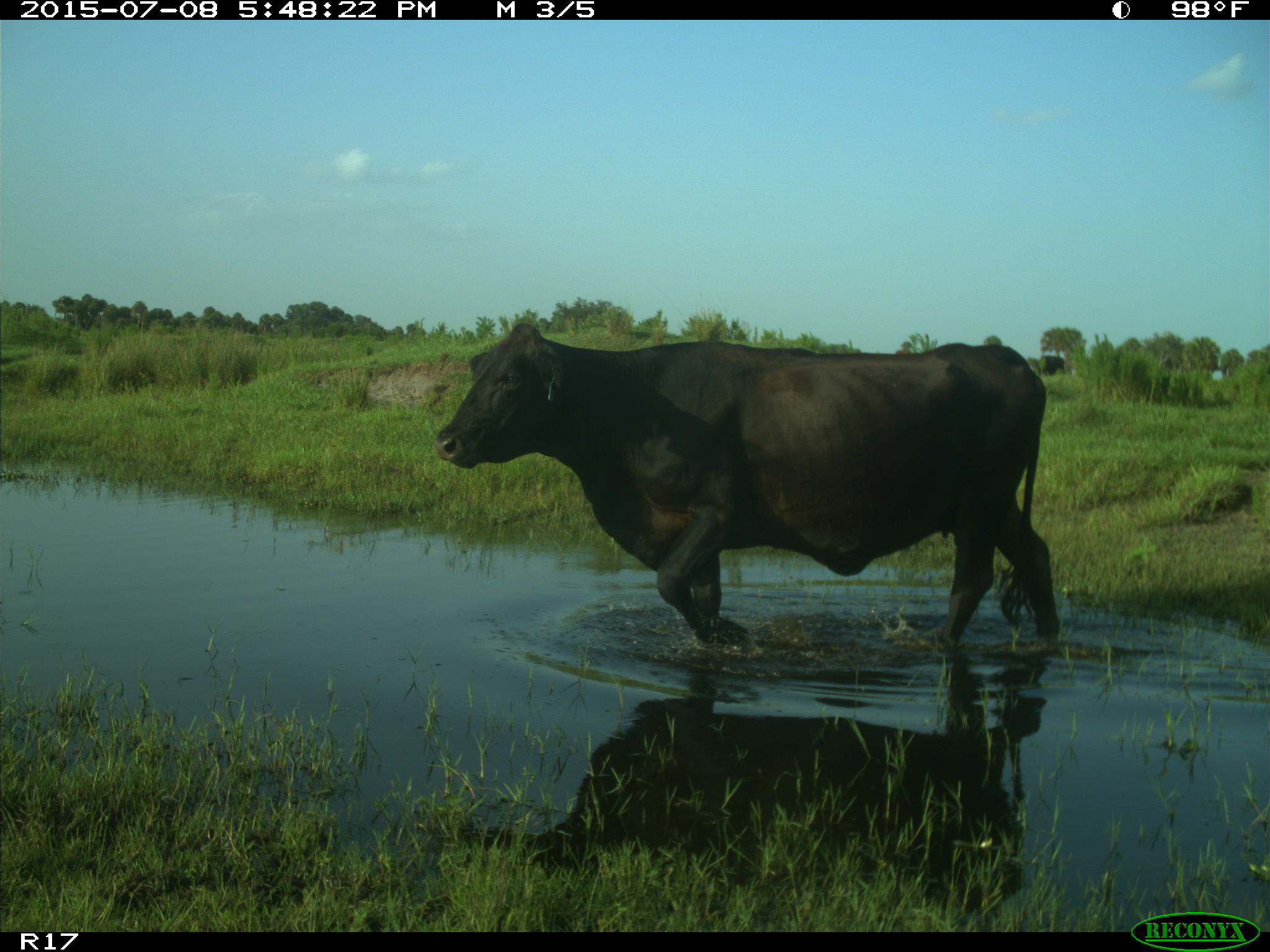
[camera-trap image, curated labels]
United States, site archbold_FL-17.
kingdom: Animalia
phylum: Chordata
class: Mammalia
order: Artiodactyla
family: Bovidae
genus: Bos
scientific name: Bos taurus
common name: domestic cow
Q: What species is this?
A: Bos taurus (domestic cow).